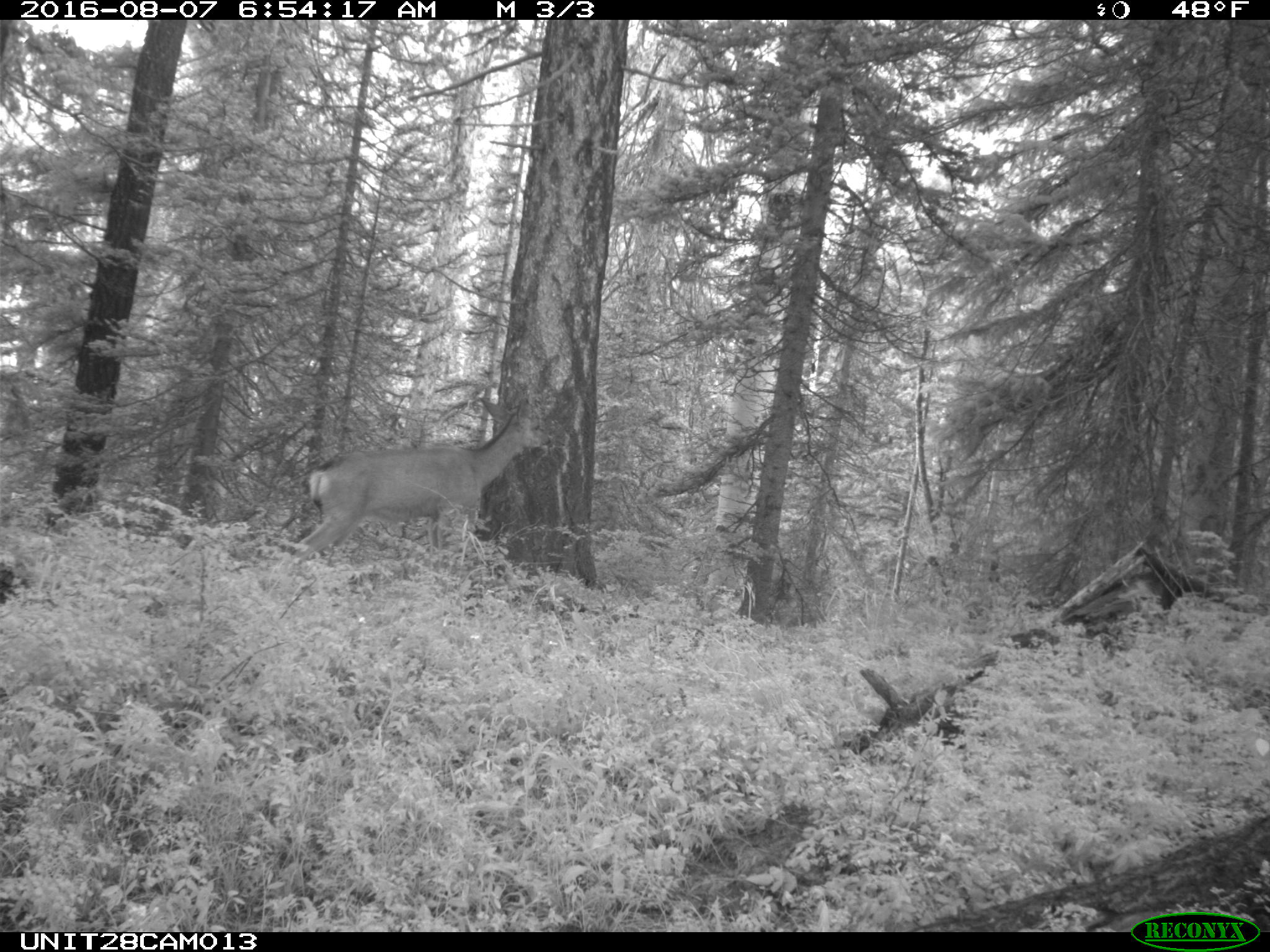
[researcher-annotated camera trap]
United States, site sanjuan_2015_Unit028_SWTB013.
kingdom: Animalia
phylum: Chordata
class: Mammalia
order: Artiodactyla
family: Cervidae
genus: Odocoileus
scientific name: Odocoileus hemionus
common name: mule deer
Odocoileus hemionus (mule deer).